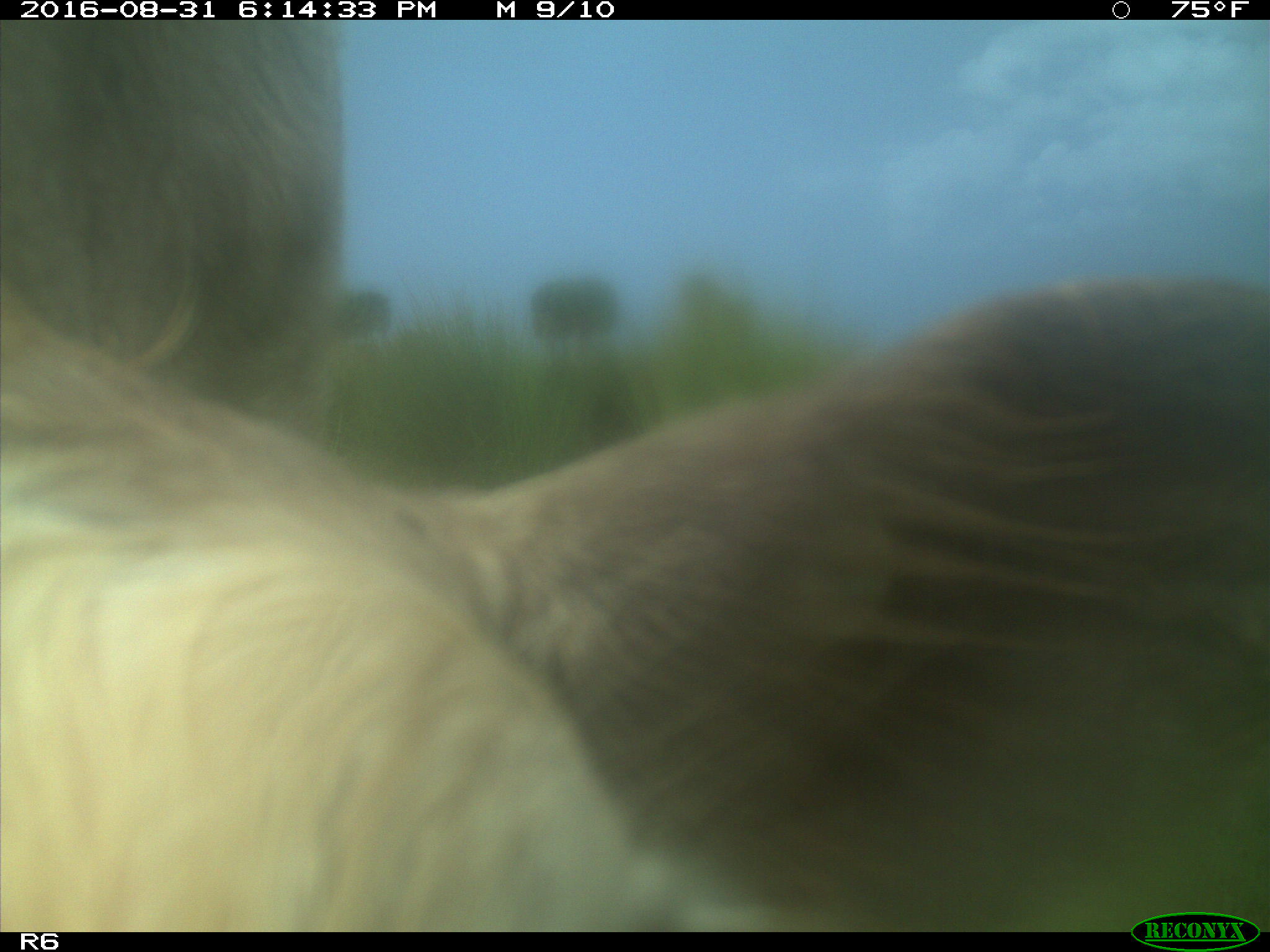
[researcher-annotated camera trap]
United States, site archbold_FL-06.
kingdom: Animalia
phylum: Chordata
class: Mammalia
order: Artiodactyla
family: Bovidae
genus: Bos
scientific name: Bos taurus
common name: domestic cow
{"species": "Bos taurus (domestic cow)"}